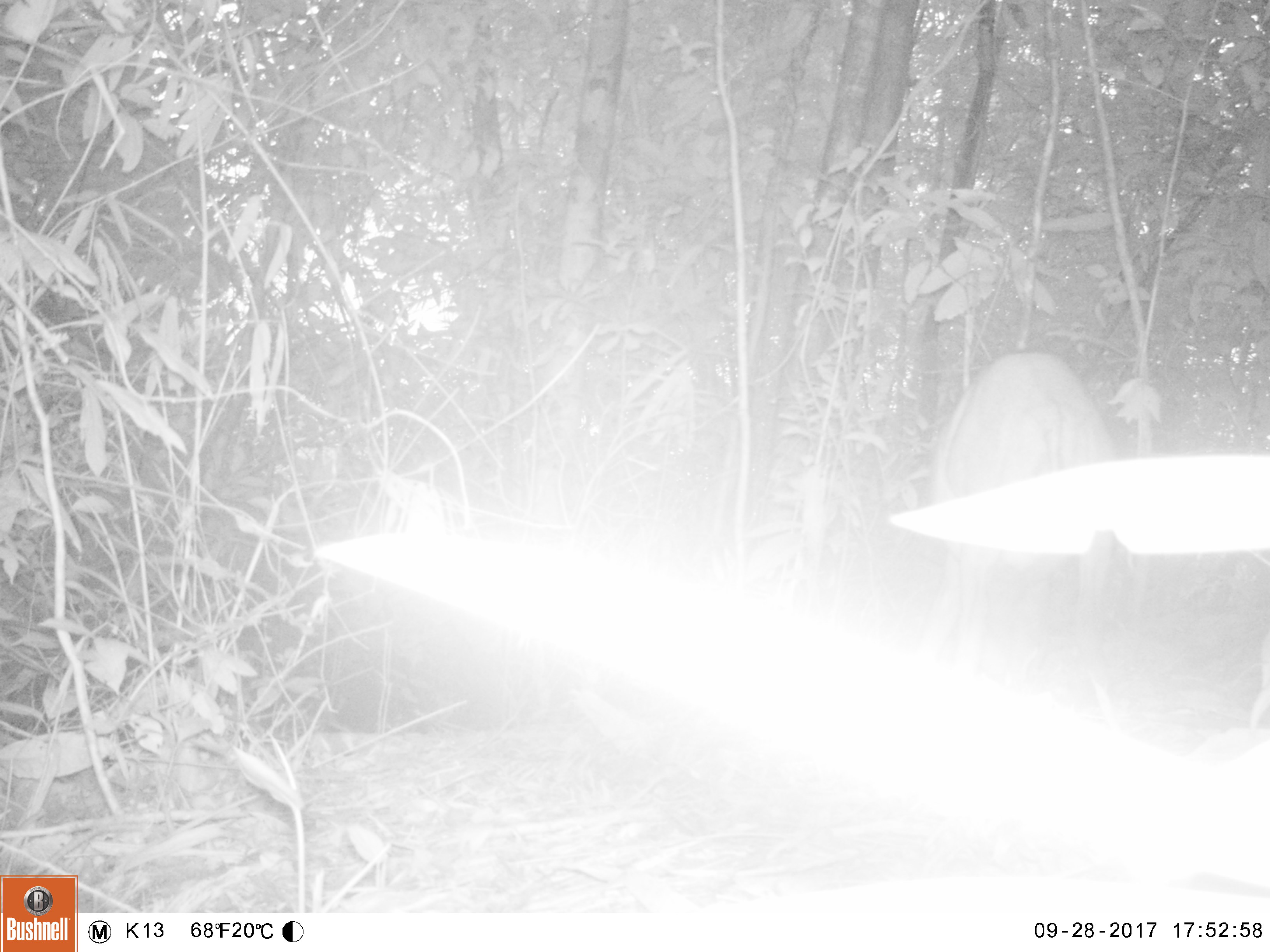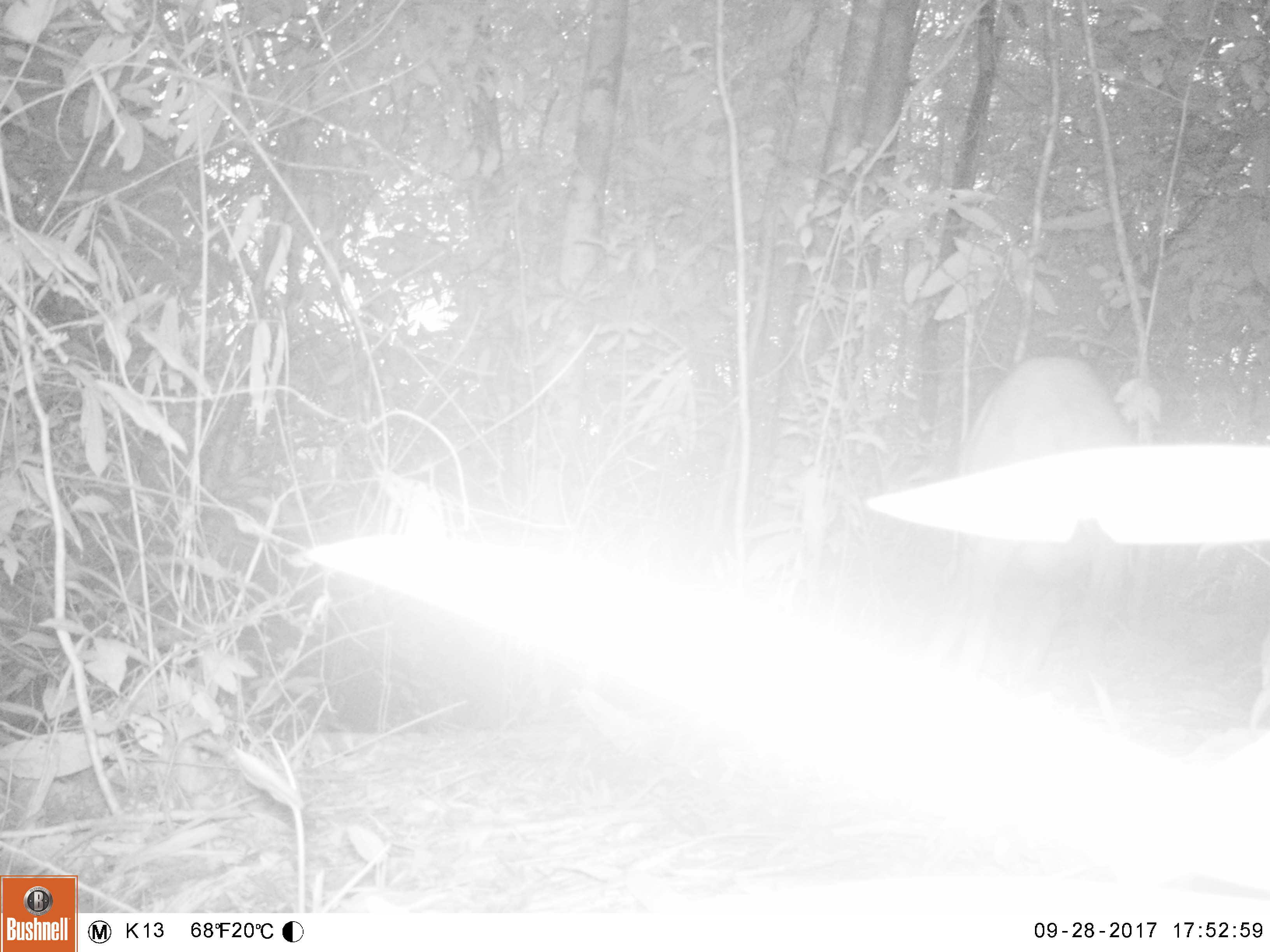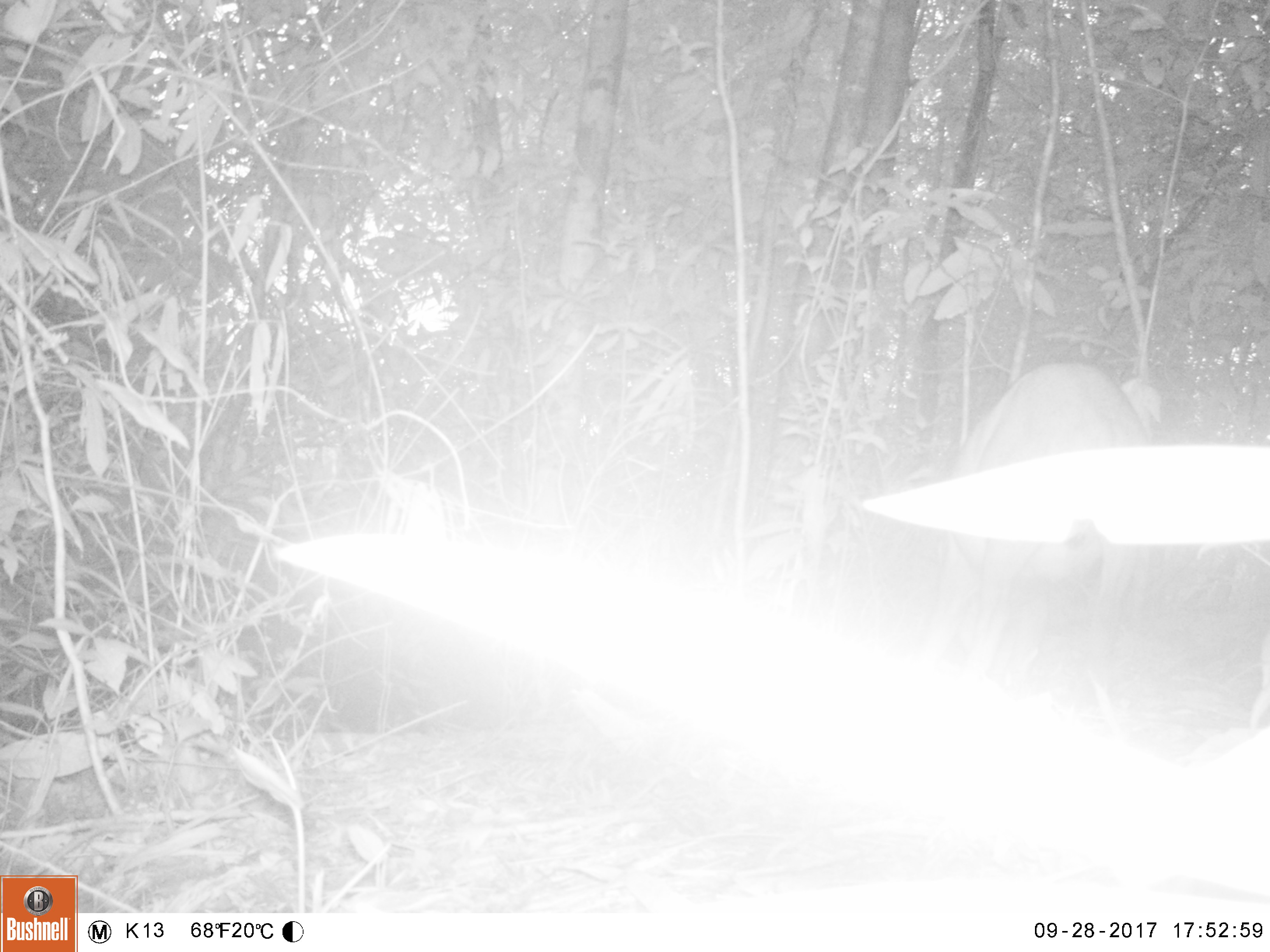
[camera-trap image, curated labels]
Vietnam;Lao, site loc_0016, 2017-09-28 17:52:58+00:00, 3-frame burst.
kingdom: Animalia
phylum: Chordata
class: Mammalia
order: Artiodactyla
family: Suidae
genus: Sus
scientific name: Sus scrofa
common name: eurasian wild pig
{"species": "eurasian wild pig (Sus scrofa)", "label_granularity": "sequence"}